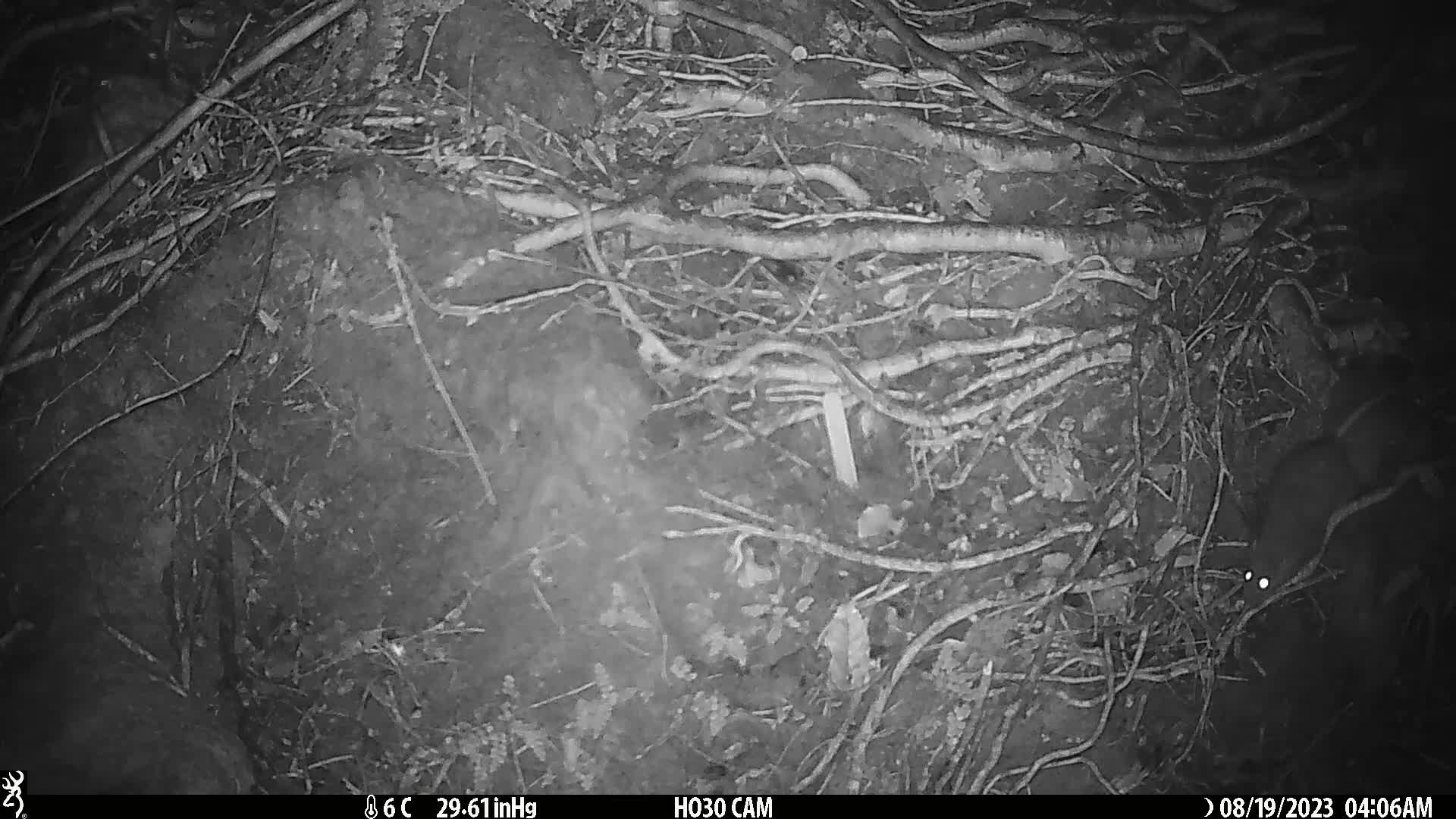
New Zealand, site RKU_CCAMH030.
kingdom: Animalia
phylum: Chordata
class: Mammalia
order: Rodentia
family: Muridae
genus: Rattus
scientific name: Rattus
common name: rat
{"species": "rat (Rattus)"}